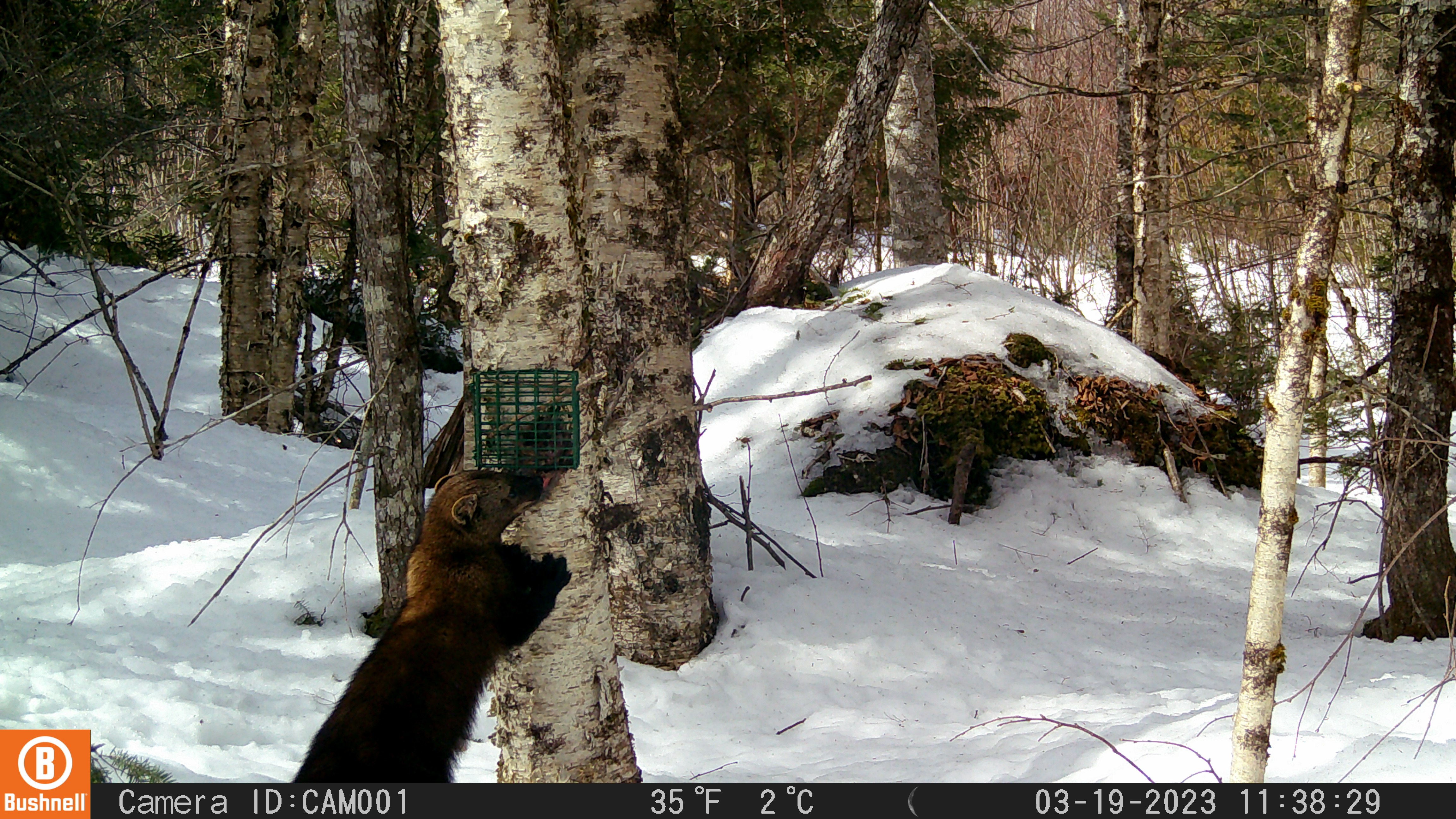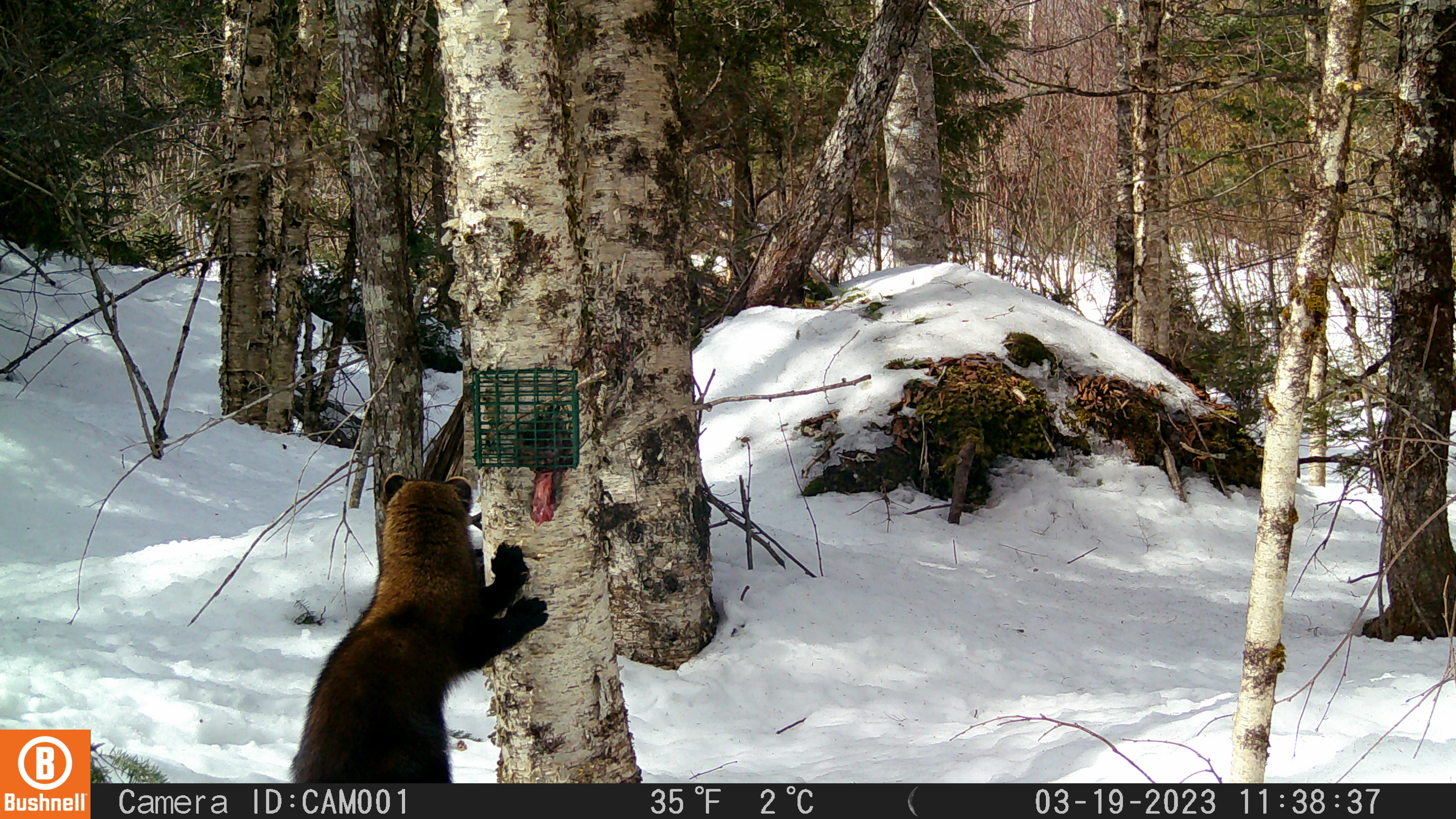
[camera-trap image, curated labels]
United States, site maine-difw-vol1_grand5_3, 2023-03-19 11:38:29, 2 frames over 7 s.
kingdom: Animalia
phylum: Chordata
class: Mammalia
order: Carnivora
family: Mustelidae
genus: Pekania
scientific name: Pekania pennanti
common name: fisher